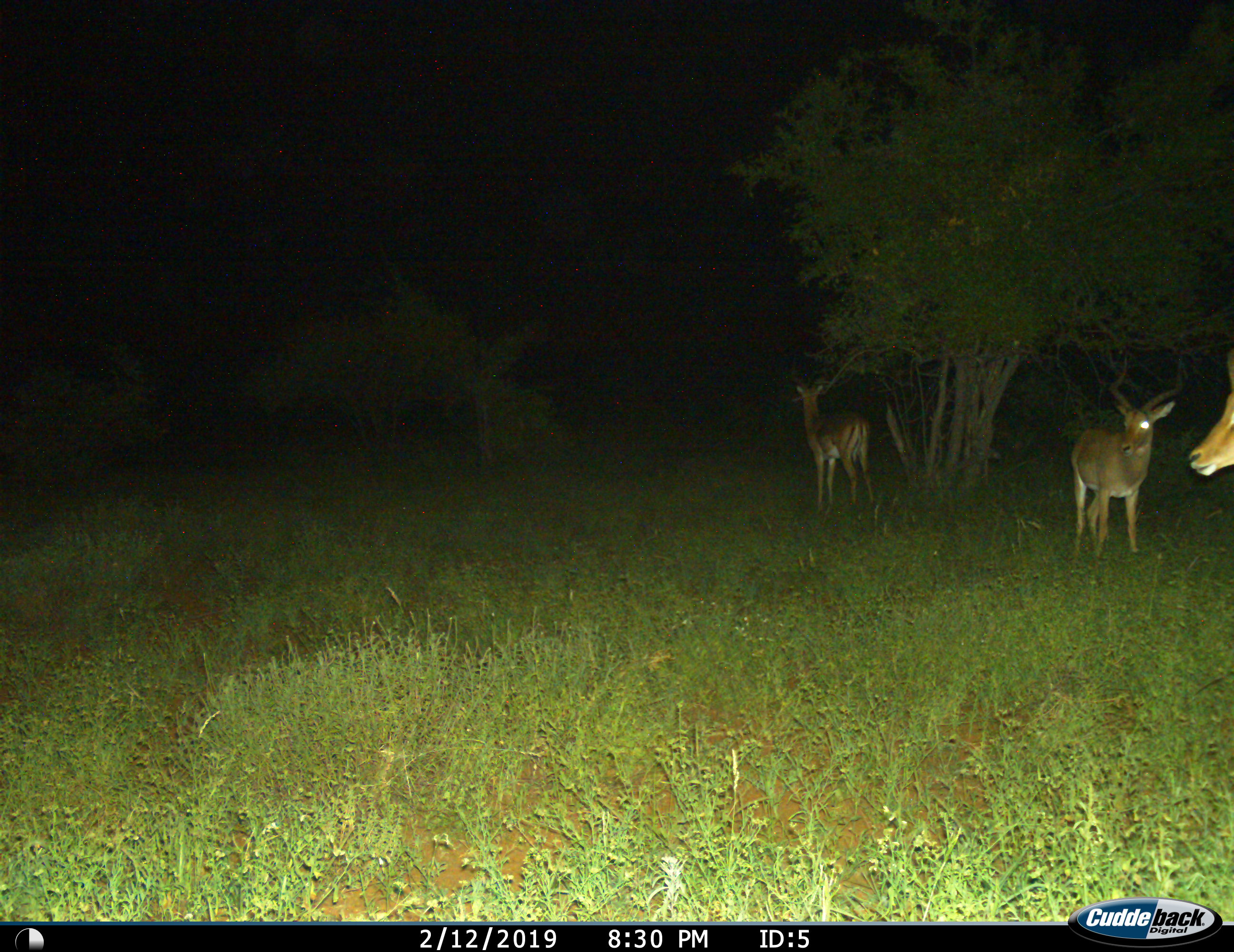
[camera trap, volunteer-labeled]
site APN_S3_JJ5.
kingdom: Animalia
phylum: Chordata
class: Mammalia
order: Artiodactyla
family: Bovidae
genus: Aepyceros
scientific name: Aepyceros melampus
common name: impala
Impala (Aepyceros melampus), count 3. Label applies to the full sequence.